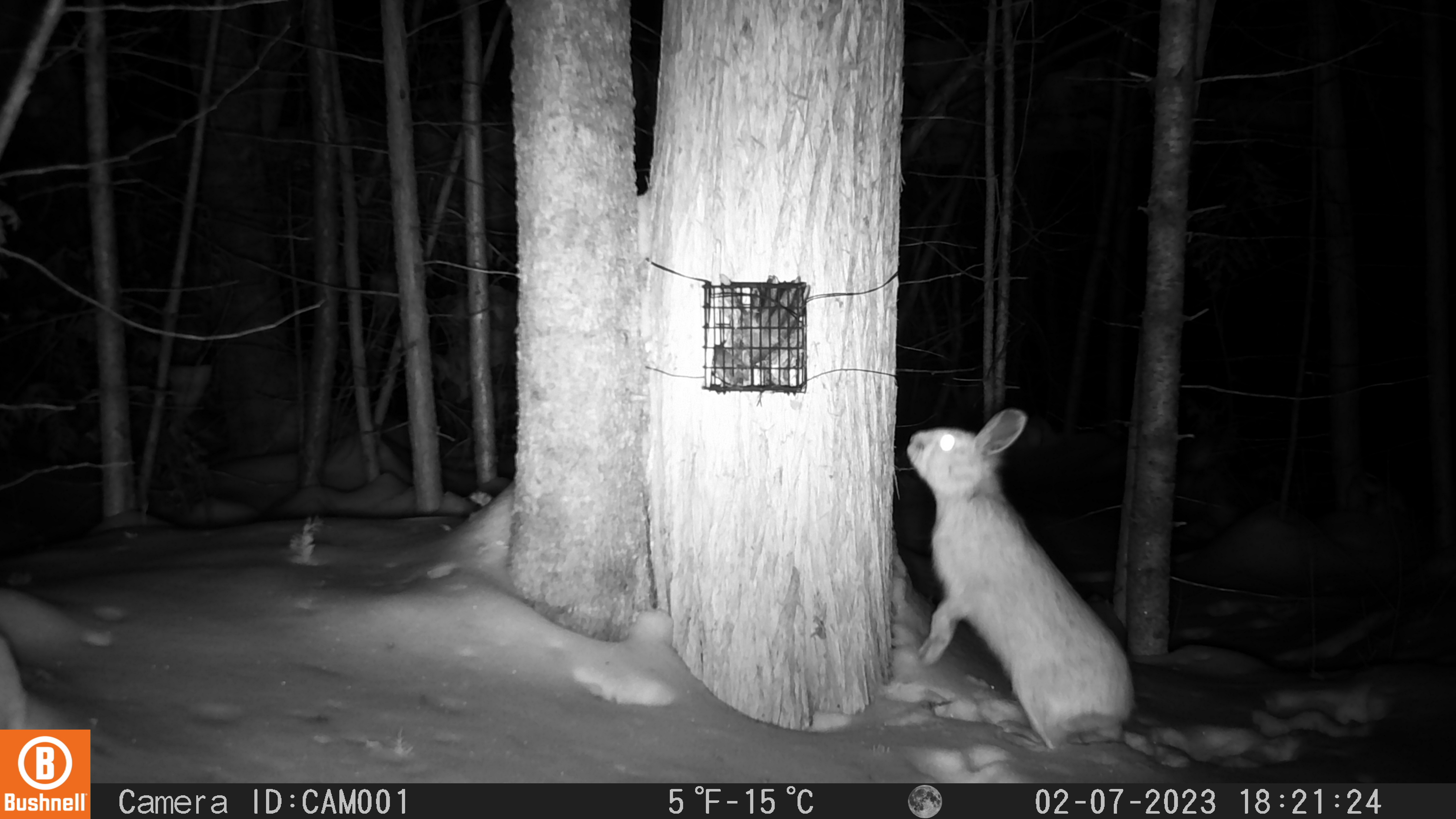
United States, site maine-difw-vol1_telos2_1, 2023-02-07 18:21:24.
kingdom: Animalia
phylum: Chordata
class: Mammalia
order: Lagomorpha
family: Leporidae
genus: Lepus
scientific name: Lepus americanus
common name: snowshoe hare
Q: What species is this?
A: Snowshoe hare (Lepus americanus).